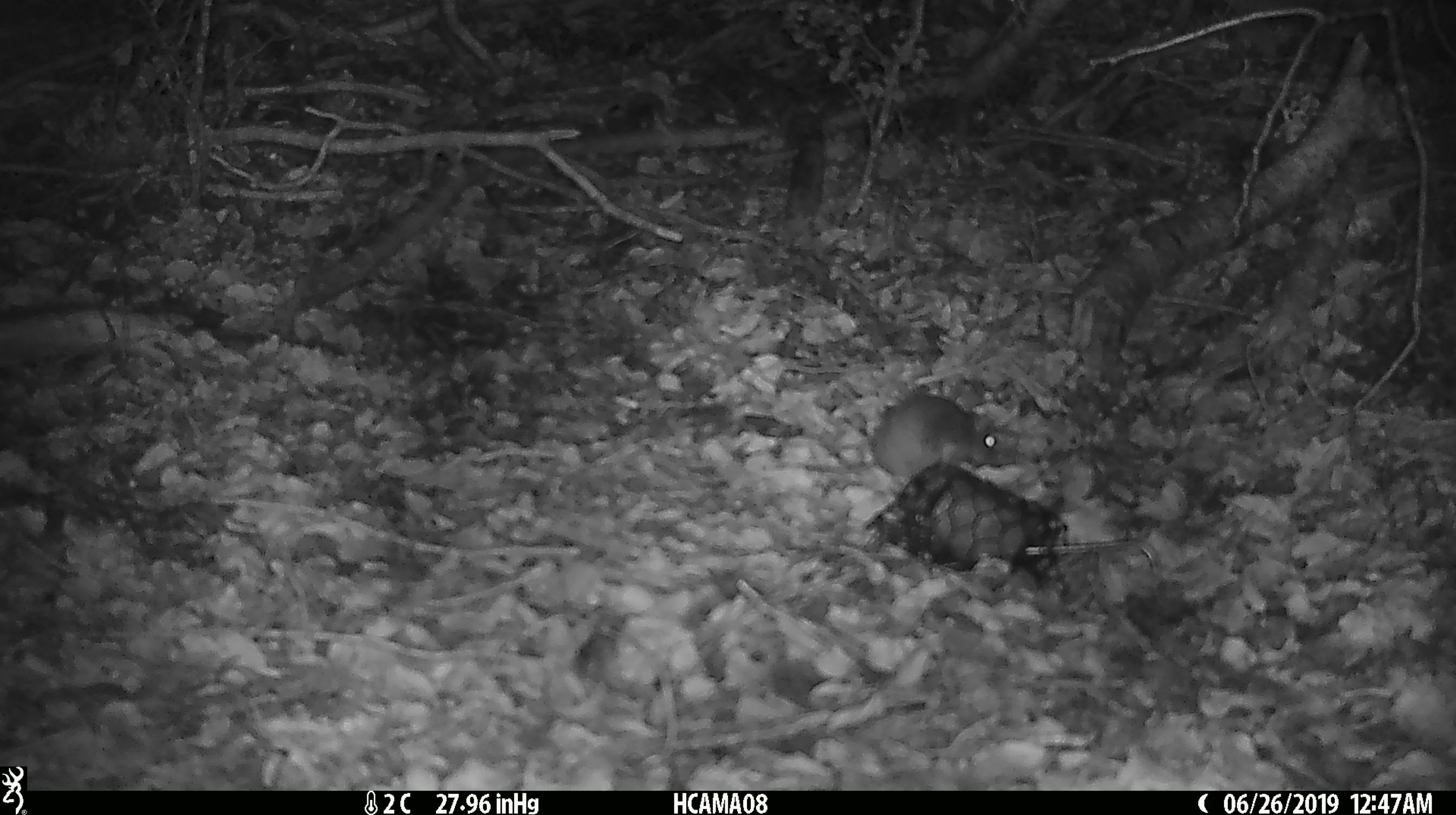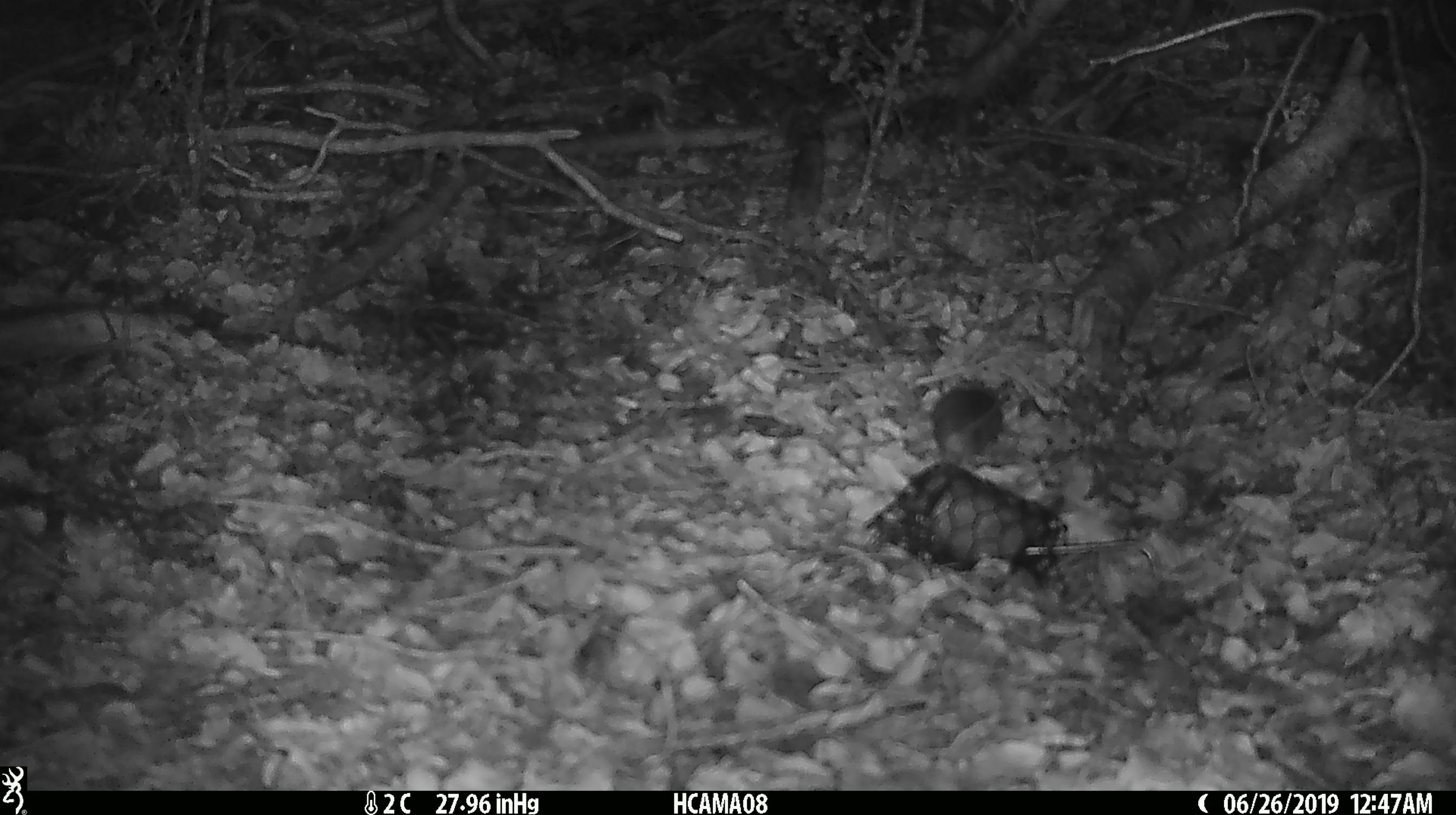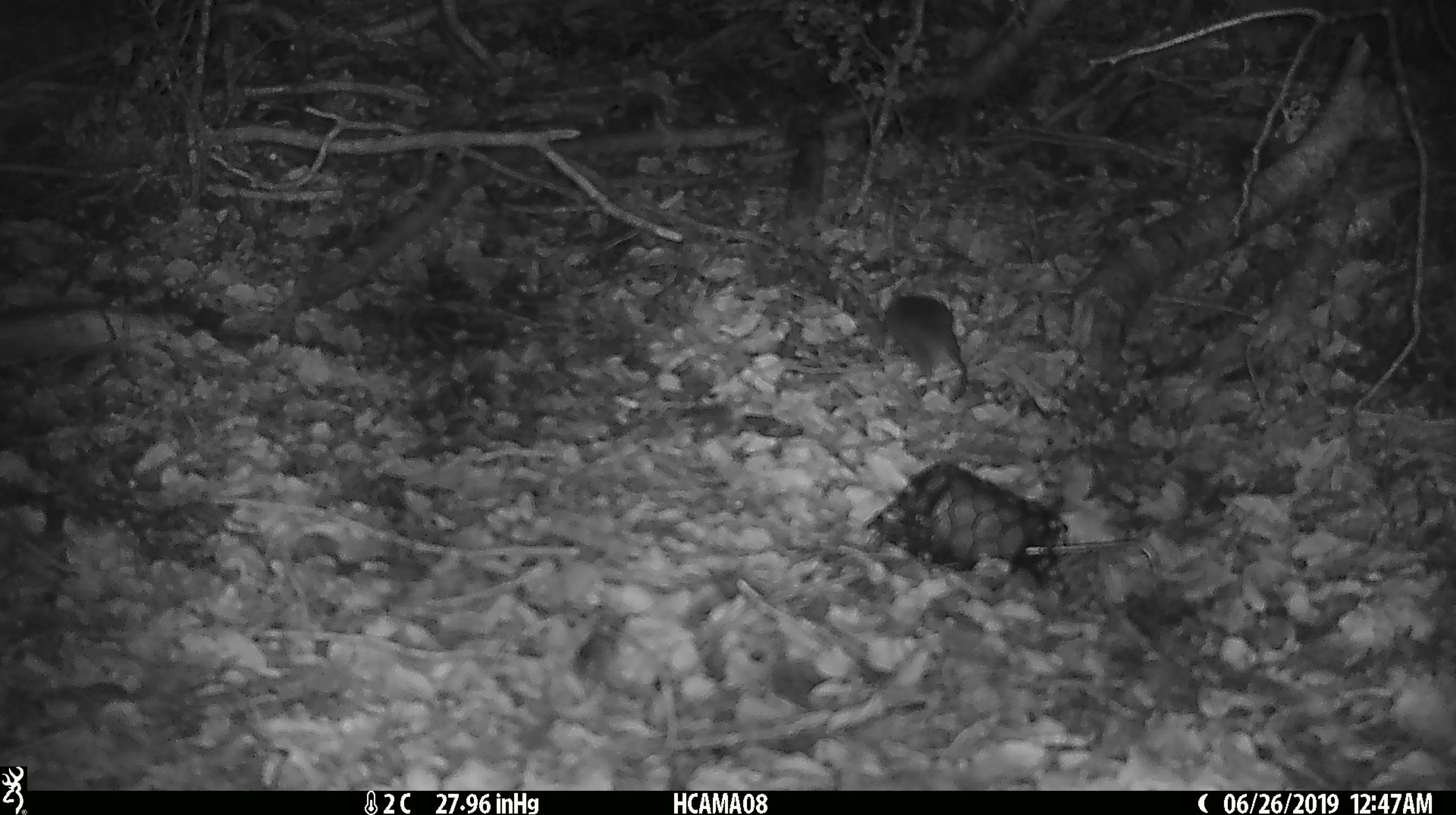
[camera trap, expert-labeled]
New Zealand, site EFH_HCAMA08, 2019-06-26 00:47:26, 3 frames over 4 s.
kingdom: Animalia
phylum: Chordata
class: Mammalia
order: Rodentia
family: Muridae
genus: Mus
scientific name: Mus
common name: mouse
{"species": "mouse (Mus)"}